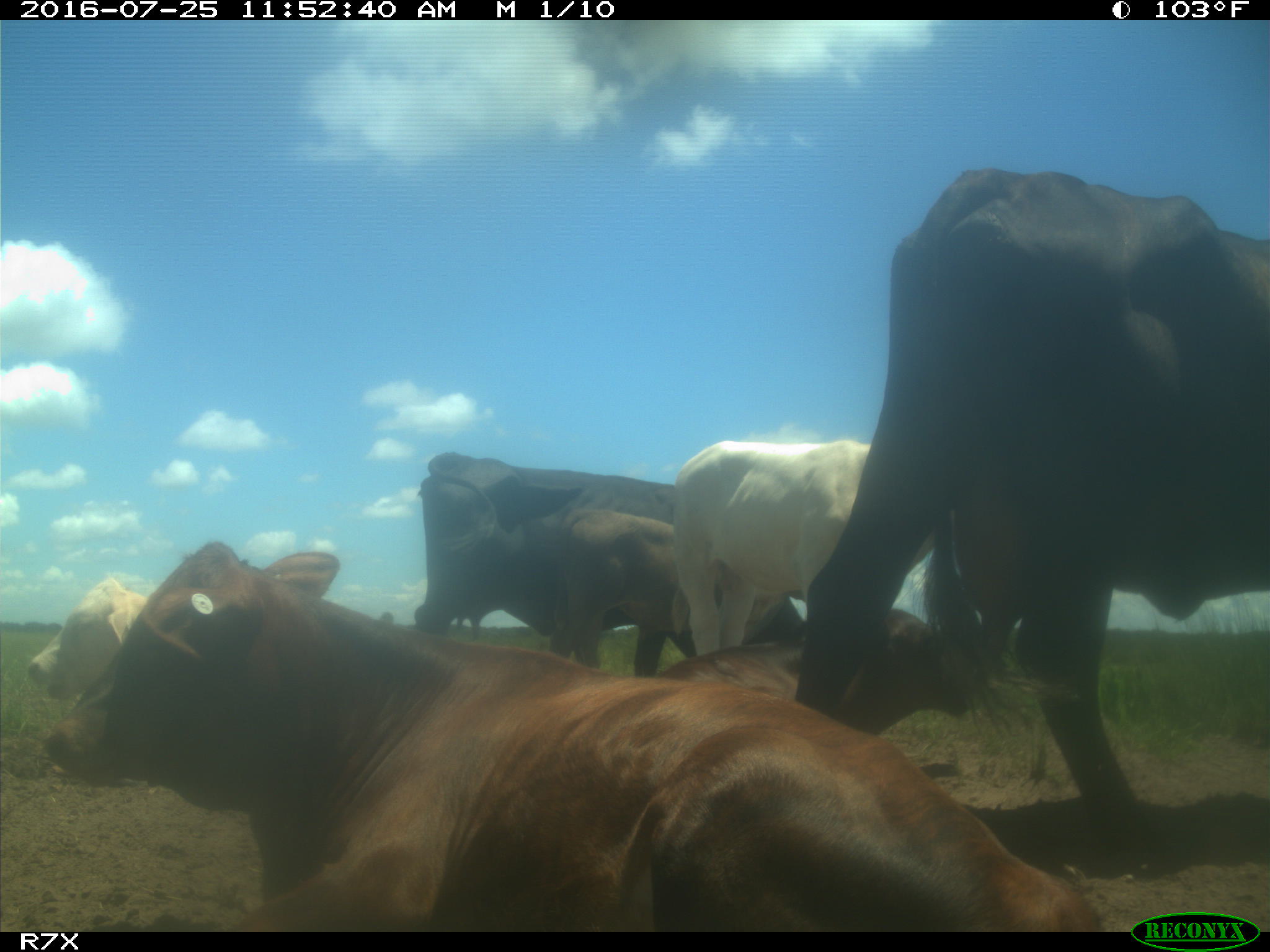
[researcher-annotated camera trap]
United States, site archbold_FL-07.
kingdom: Animalia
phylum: Chordata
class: Mammalia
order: Artiodactyla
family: Bovidae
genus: Bos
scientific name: Bos taurus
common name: domestic cow